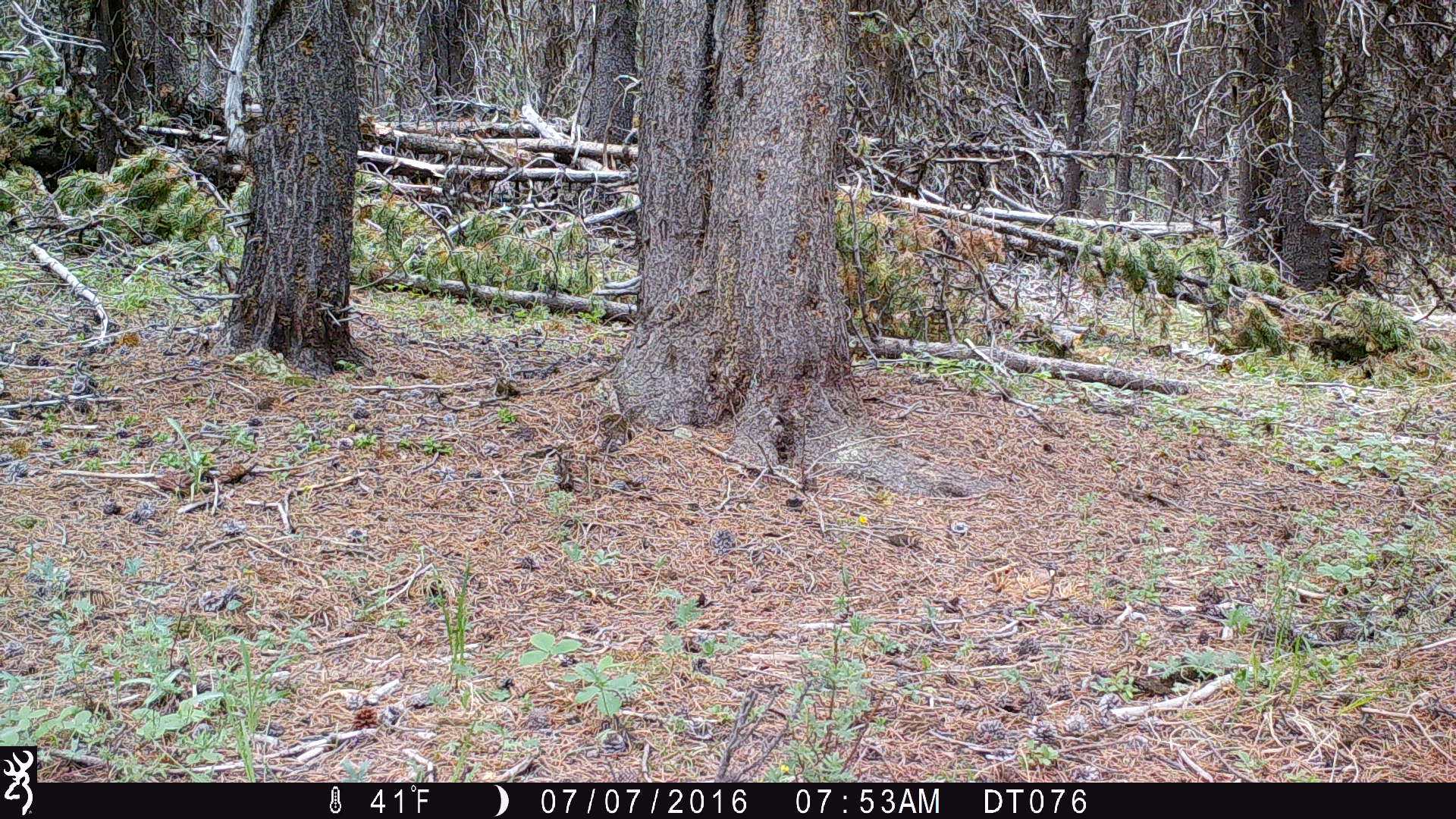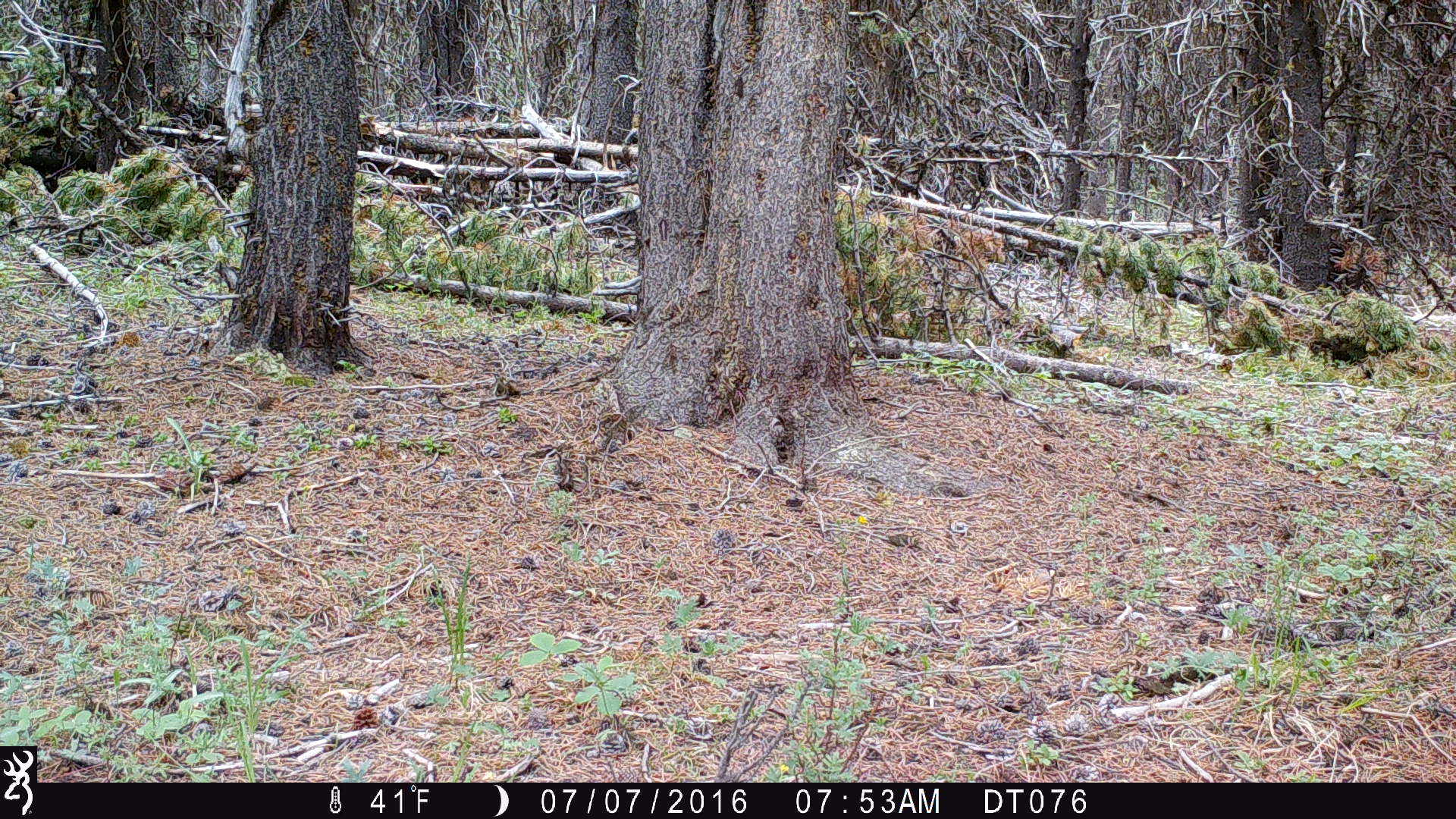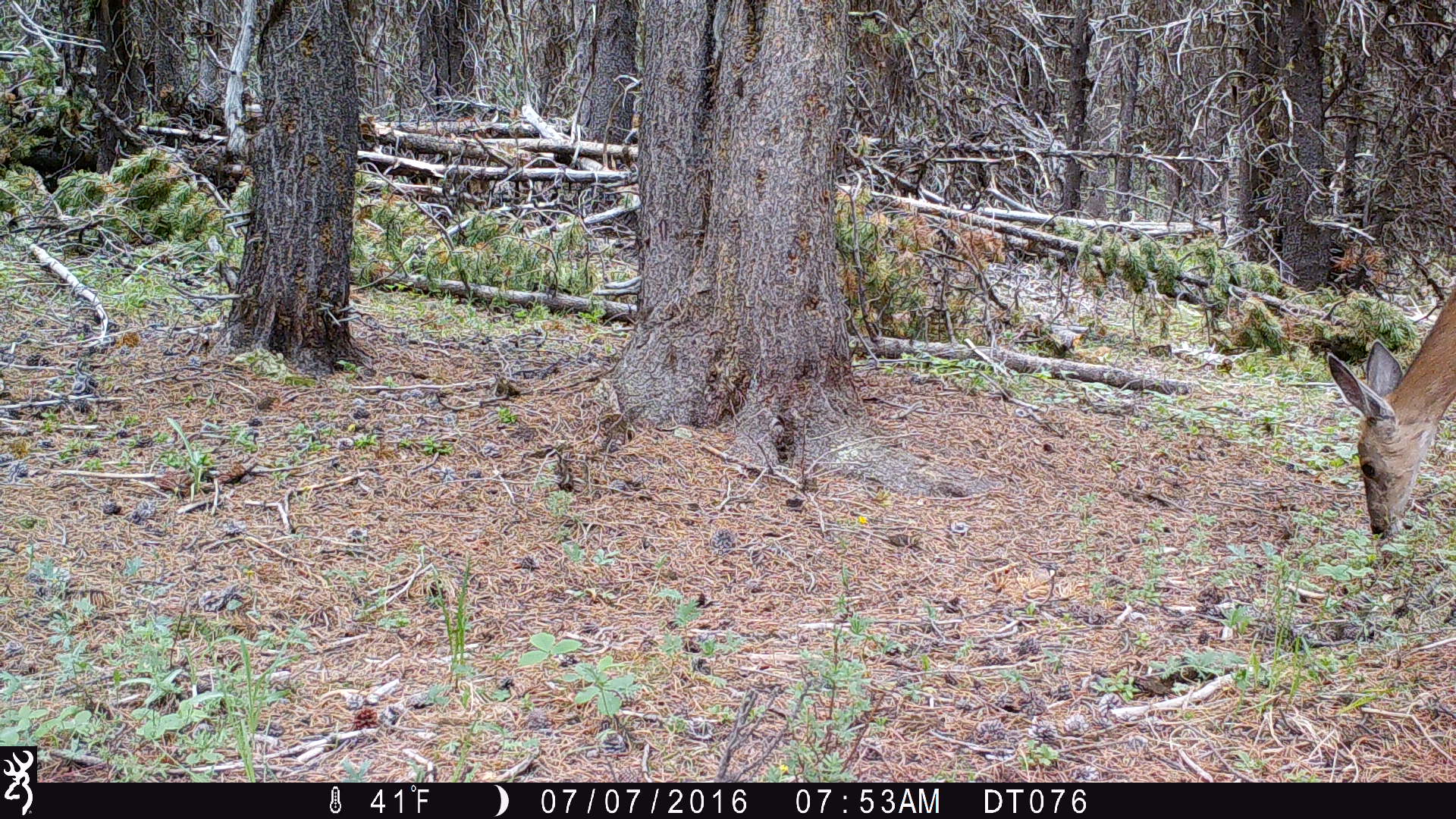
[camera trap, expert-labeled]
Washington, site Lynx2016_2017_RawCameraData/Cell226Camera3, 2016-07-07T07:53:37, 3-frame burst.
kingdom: Animalia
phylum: Chordata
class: Mammalia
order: Artiodactyla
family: Cervidae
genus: Odocoileus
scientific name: Odocoileus hemionus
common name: mule deer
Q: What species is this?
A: Odocoileus hemionus (mule deer).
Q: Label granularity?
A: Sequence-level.